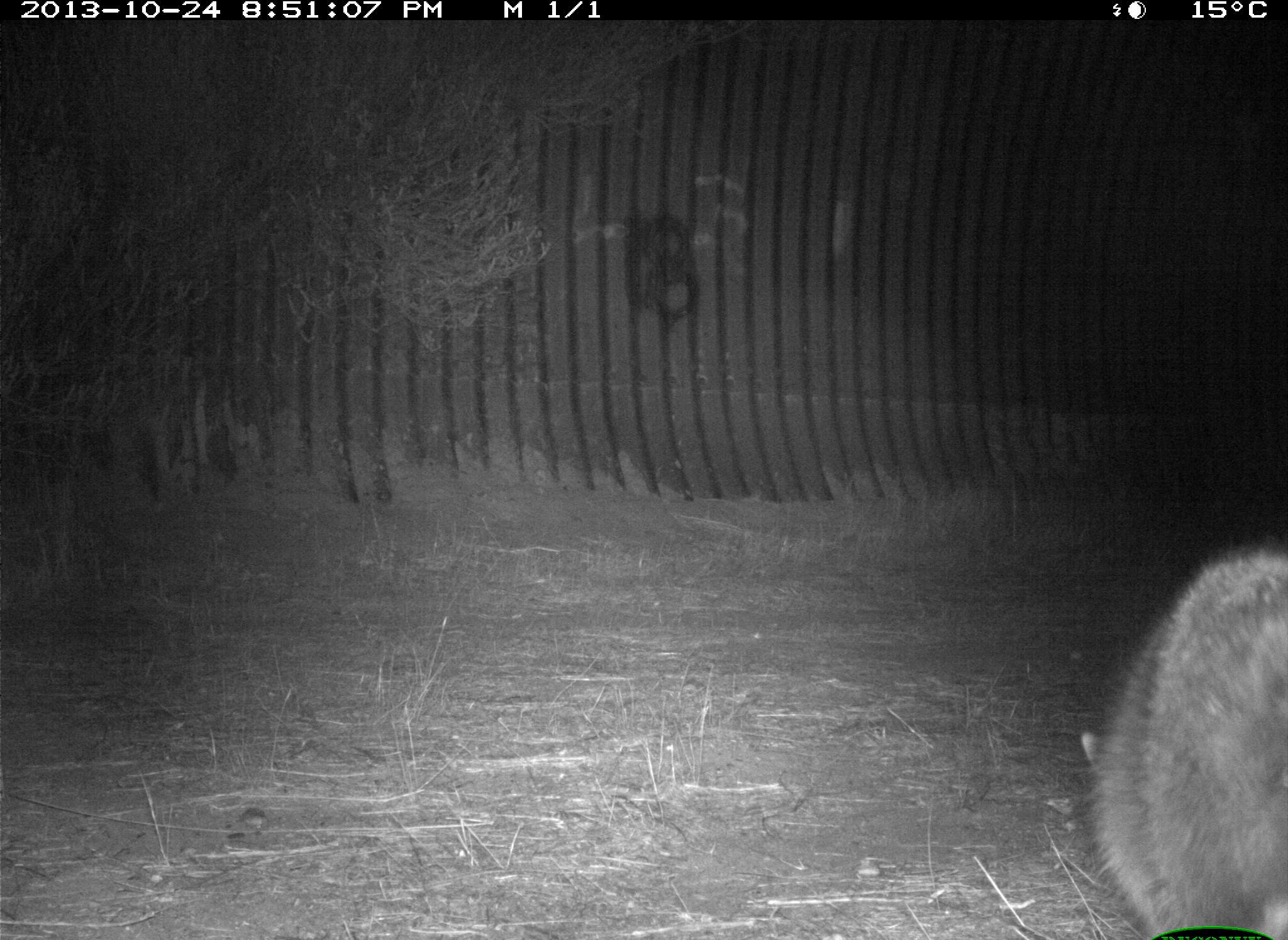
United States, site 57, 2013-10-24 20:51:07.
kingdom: Animalia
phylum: Chordata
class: Mammalia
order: Carnivora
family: Procyonidae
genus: Procyon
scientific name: Procyon lotor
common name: raccoon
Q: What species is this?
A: Raccoon (Procyon lotor).